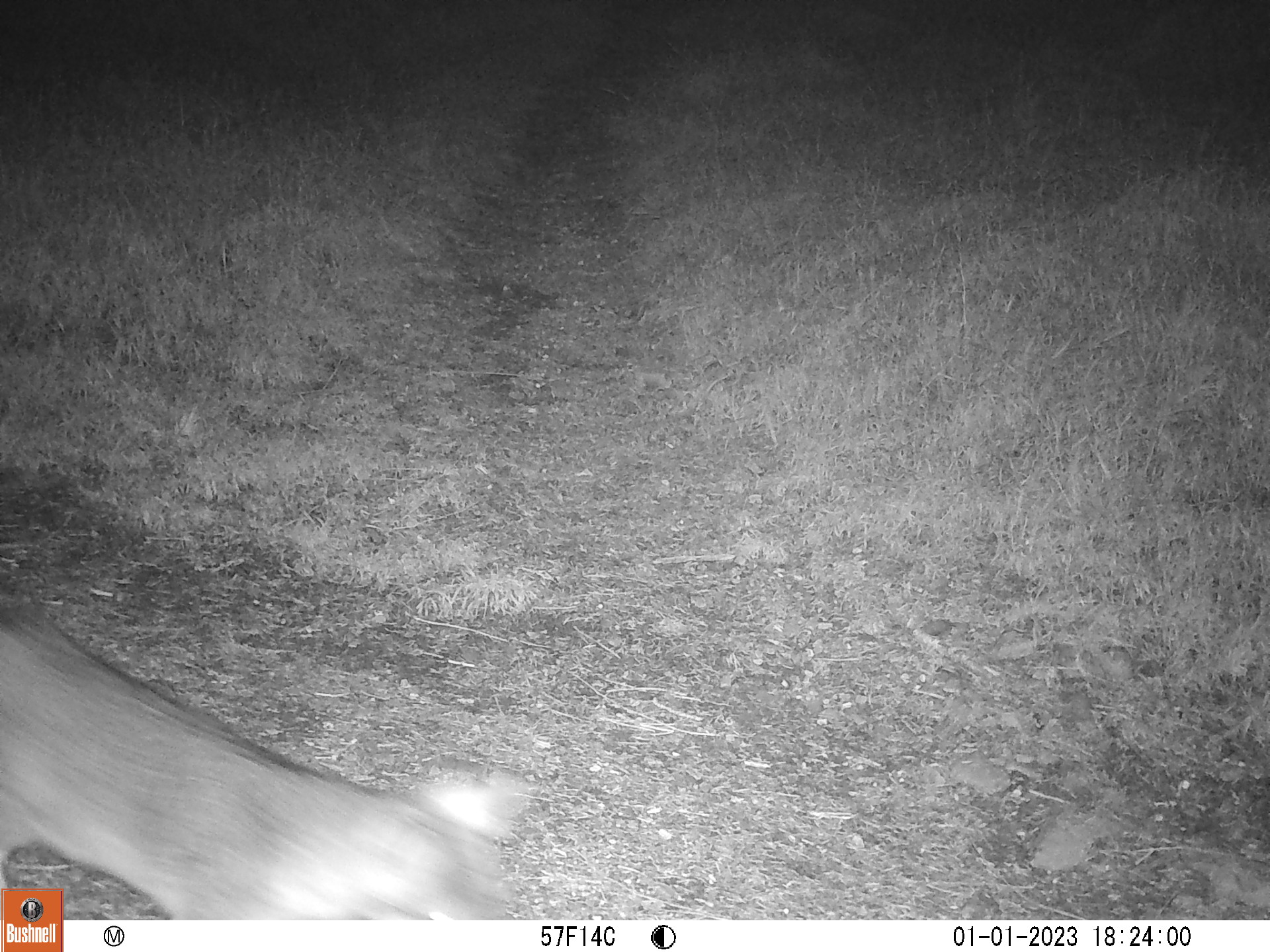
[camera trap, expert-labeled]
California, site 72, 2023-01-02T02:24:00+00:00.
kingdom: Animalia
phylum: Chordata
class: Mammalia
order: Carnivora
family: Canidae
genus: Urocyon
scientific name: Urocyon cinereoargenteus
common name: gray fox